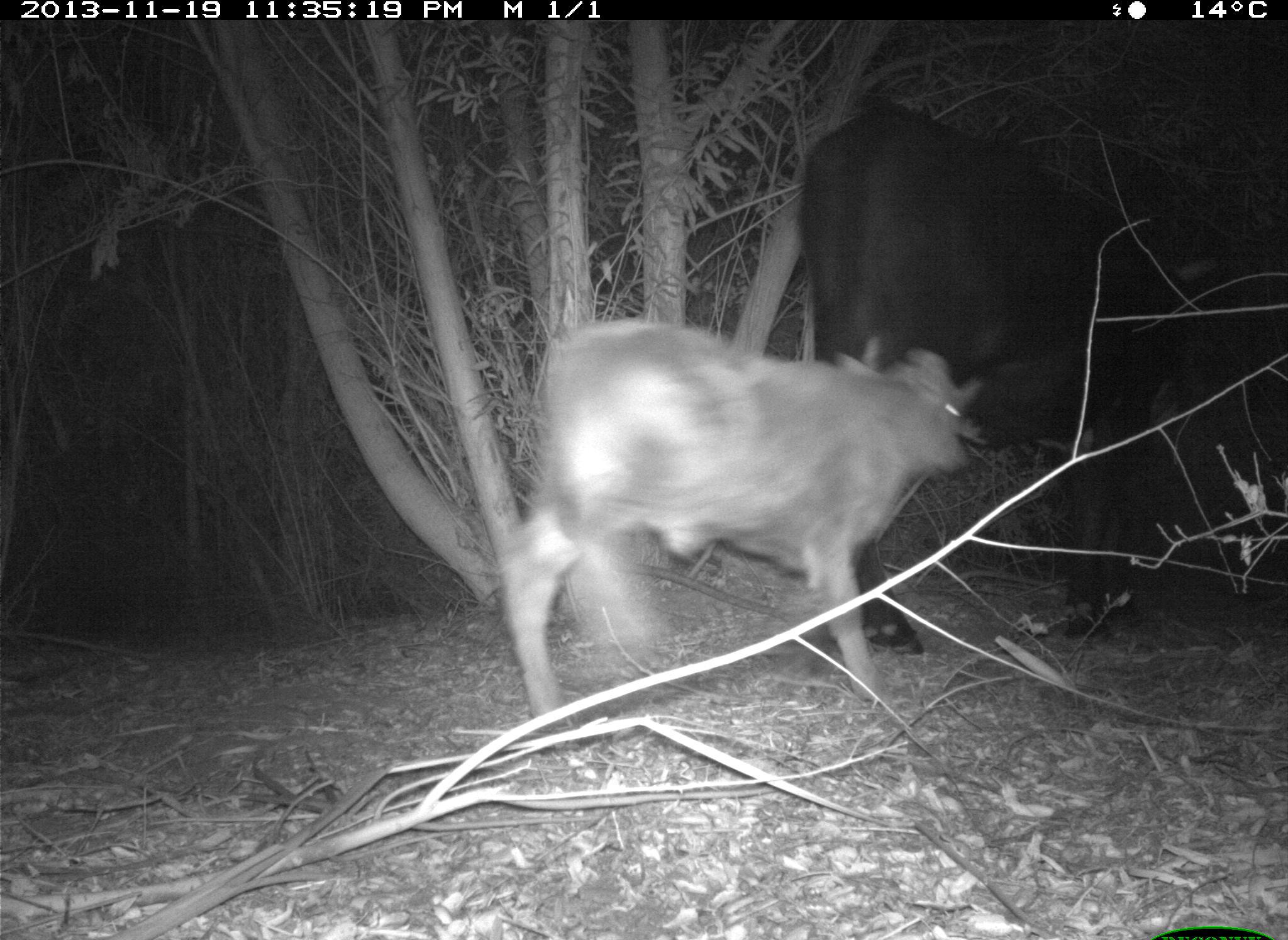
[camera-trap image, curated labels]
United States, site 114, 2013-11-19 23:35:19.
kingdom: Animalia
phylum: Chordata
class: Mammalia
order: Artiodactyla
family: Bovidae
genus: Bos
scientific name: Bos taurus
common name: cow